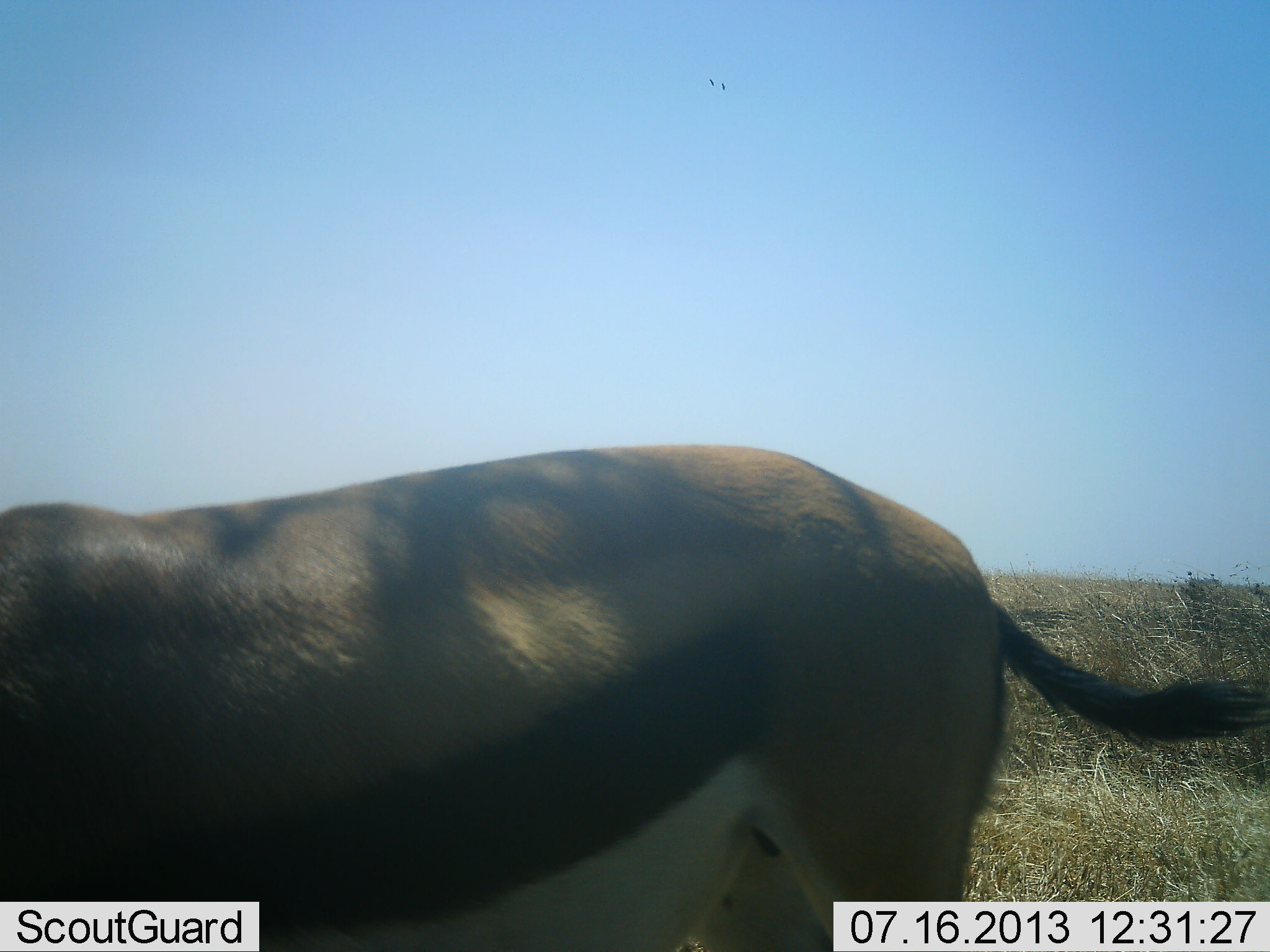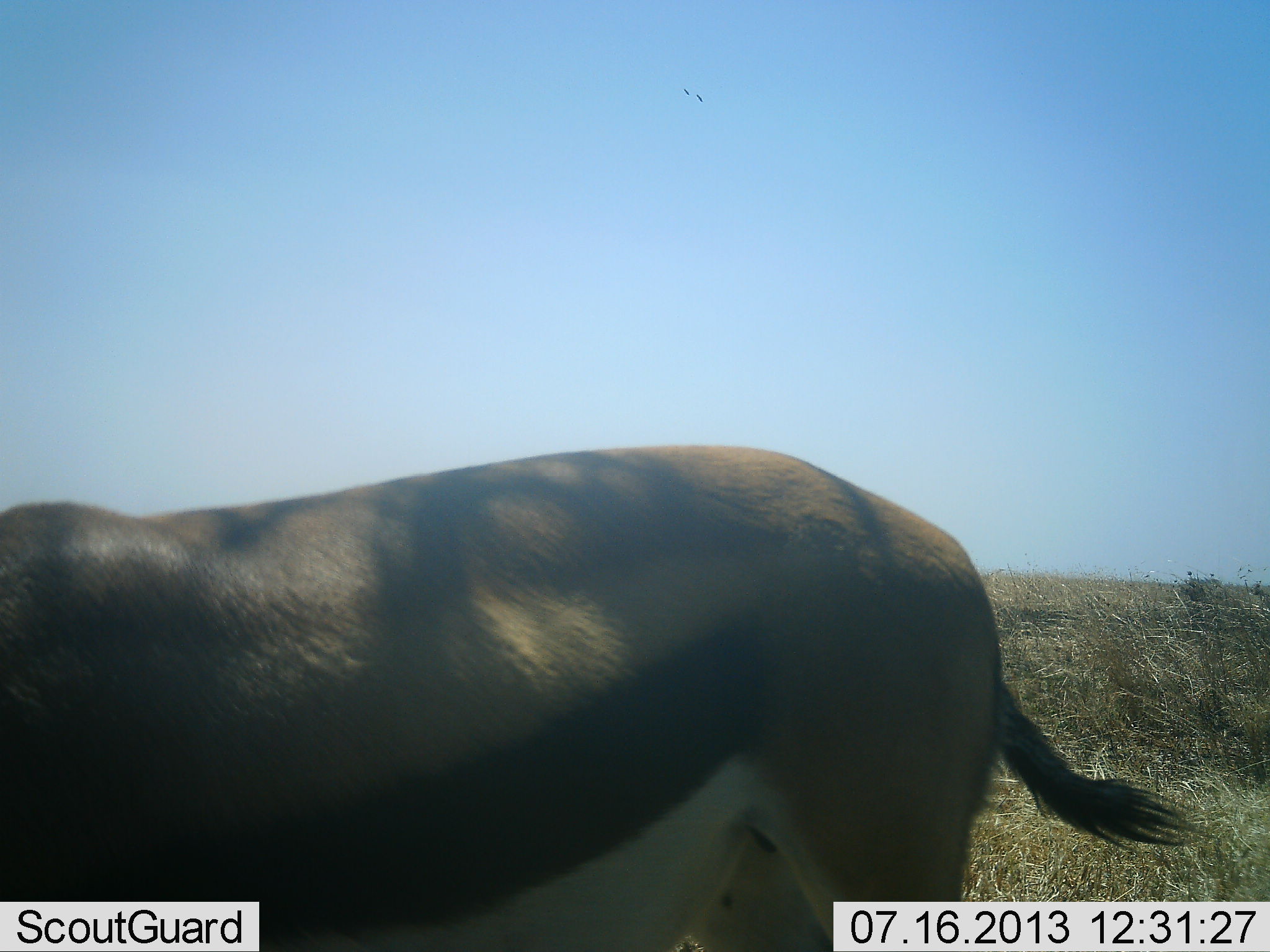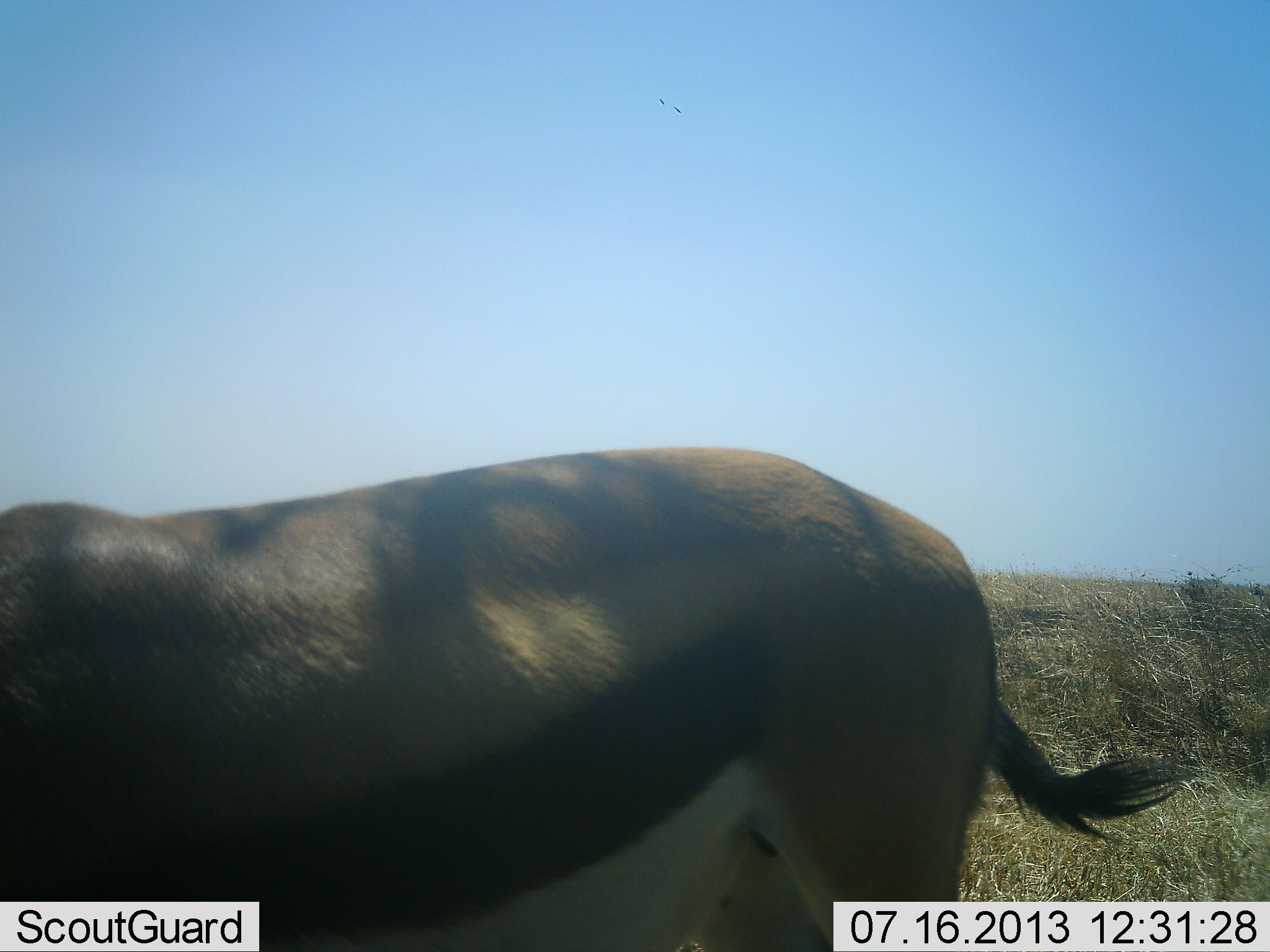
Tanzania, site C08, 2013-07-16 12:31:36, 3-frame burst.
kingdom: Animalia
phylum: Chordata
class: Mammalia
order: Artiodactyla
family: Bovidae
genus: Eudorcas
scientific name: Eudorcas thomsonii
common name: thomson's gazelle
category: gazellethomsons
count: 1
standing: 90%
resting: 0%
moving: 0%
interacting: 0%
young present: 0%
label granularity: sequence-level